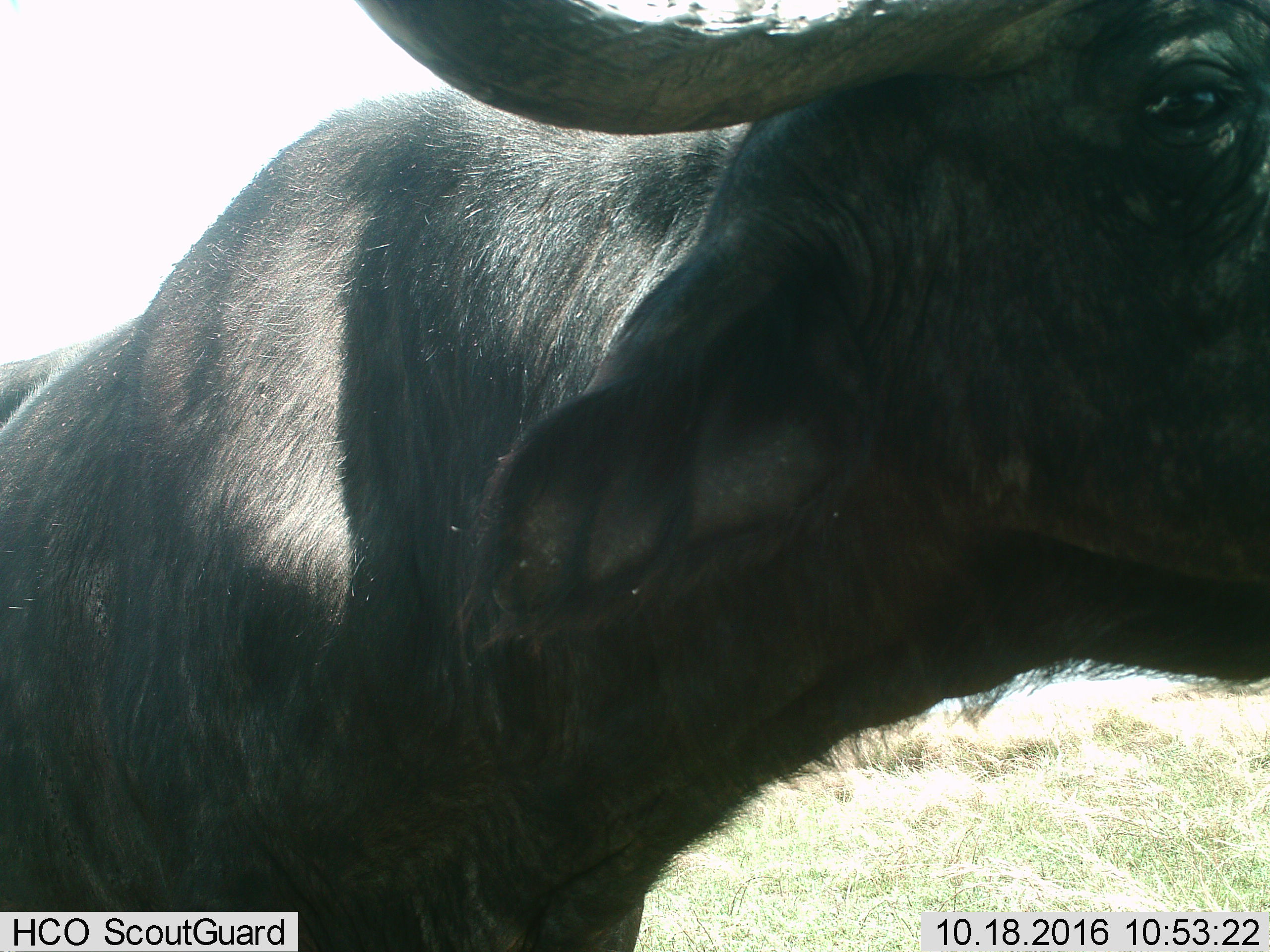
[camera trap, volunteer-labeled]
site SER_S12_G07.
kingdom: Animalia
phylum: Chordata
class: Mammalia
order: Artiodactyla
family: Bovidae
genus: Syncerus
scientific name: Syncerus caffer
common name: african buffalo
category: buffalo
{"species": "buffalo (african buffalo) (Syncerus caffer)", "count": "1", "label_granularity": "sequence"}